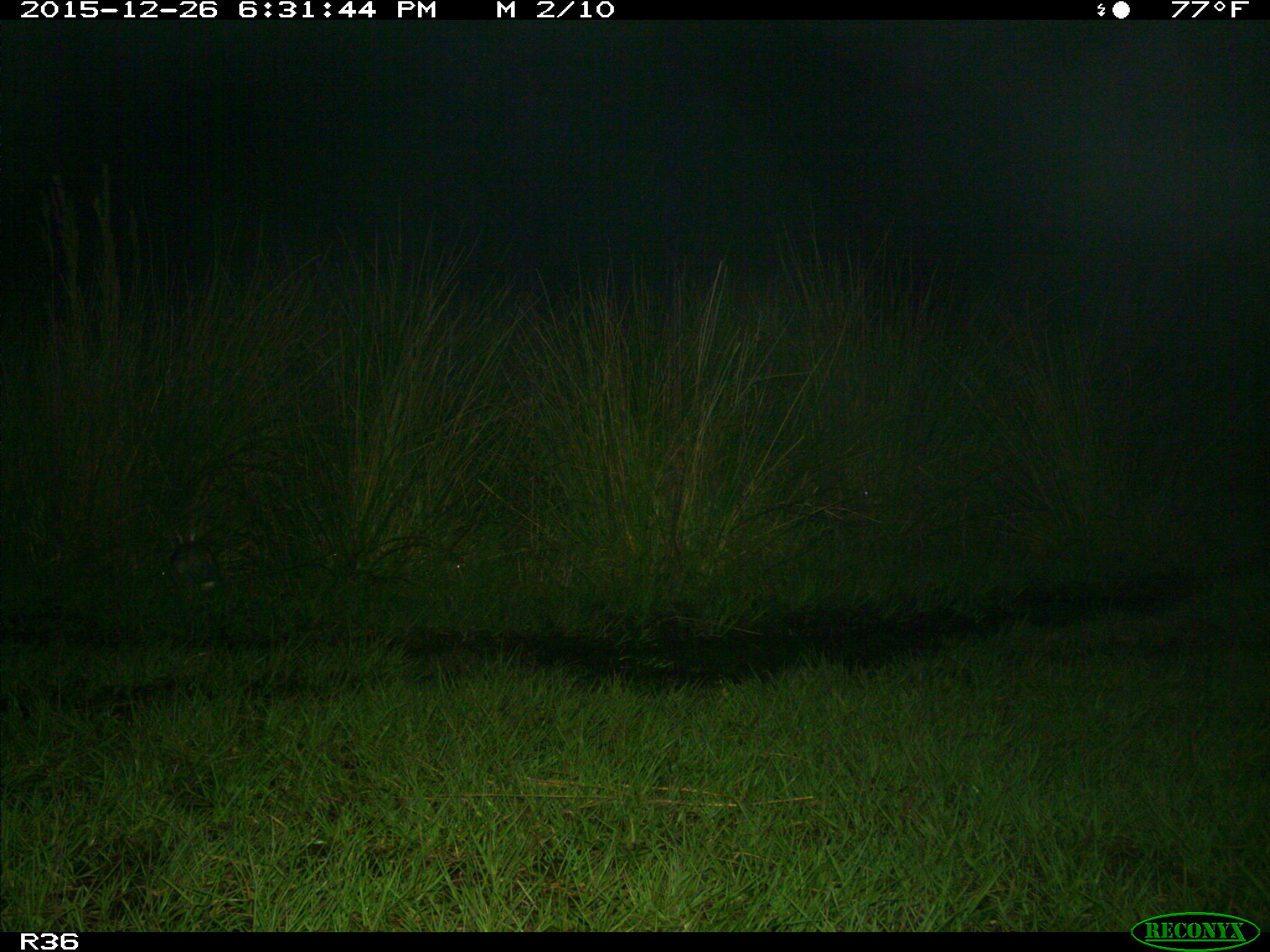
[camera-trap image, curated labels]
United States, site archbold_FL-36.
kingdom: Animalia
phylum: Chordata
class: Mammalia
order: Lagomorpha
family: Leporidae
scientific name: Leporidae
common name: rabbits and hares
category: unidentified rabbit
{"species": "unidentified rabbit (rabbits and hares) (Leporidae)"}